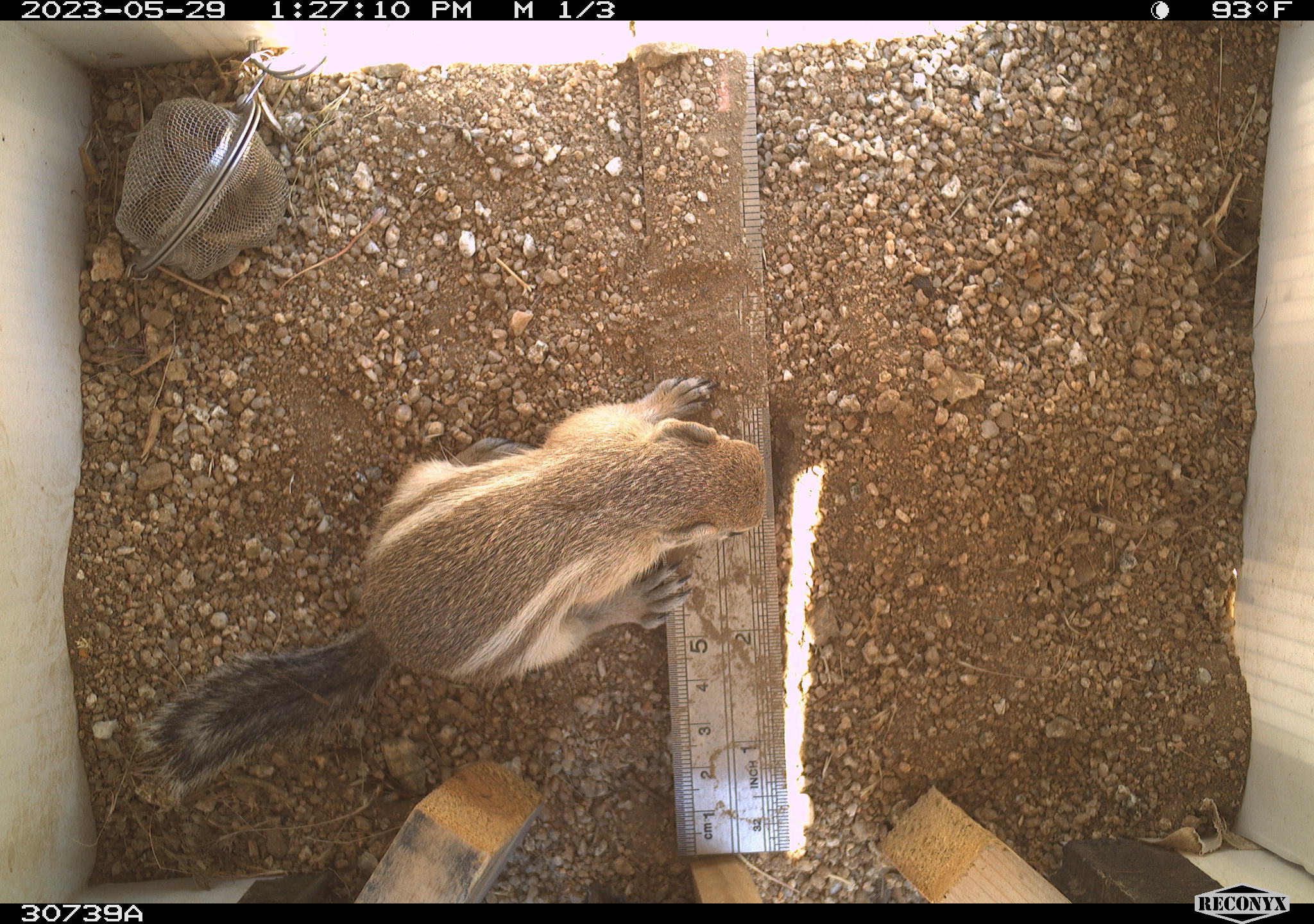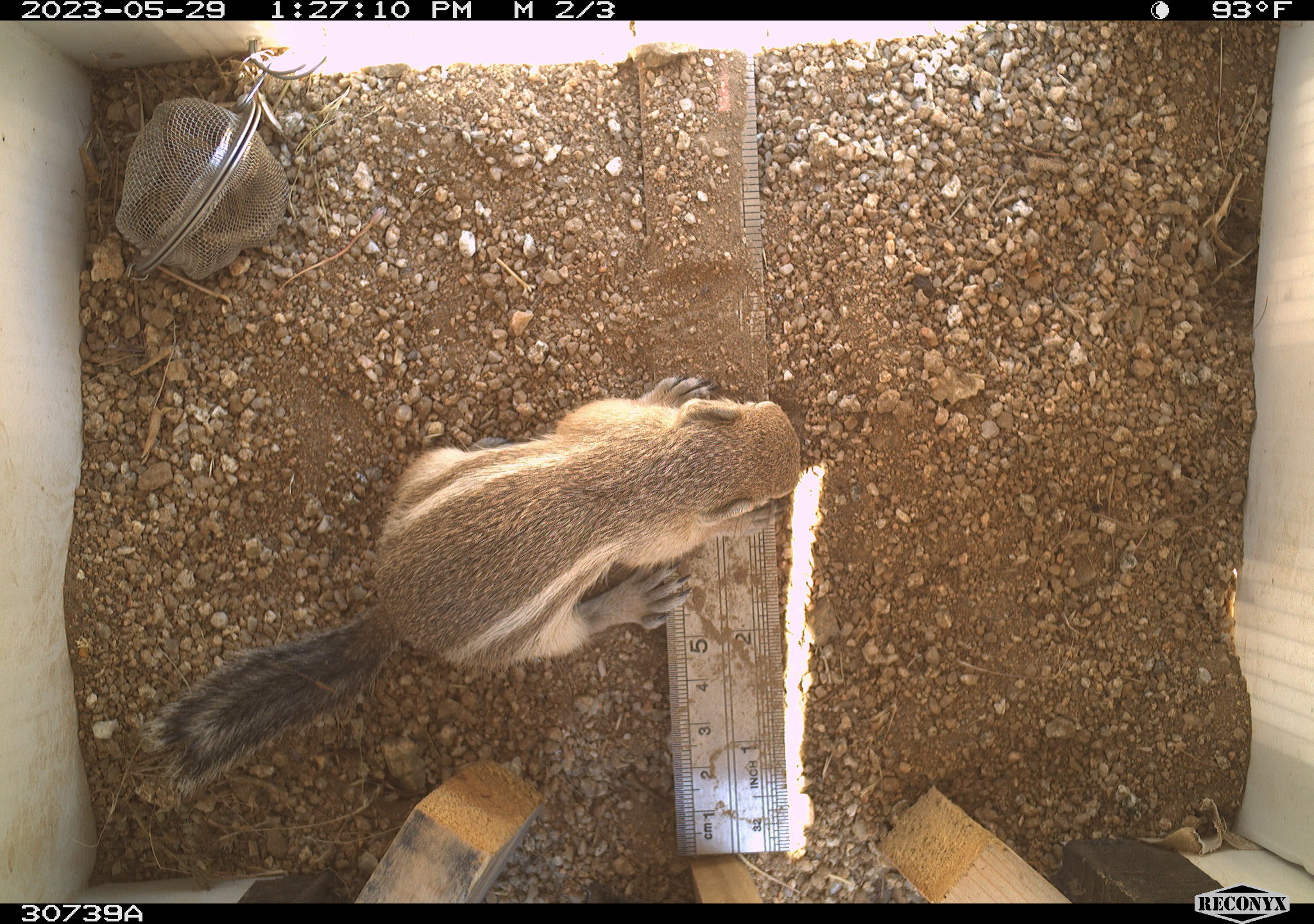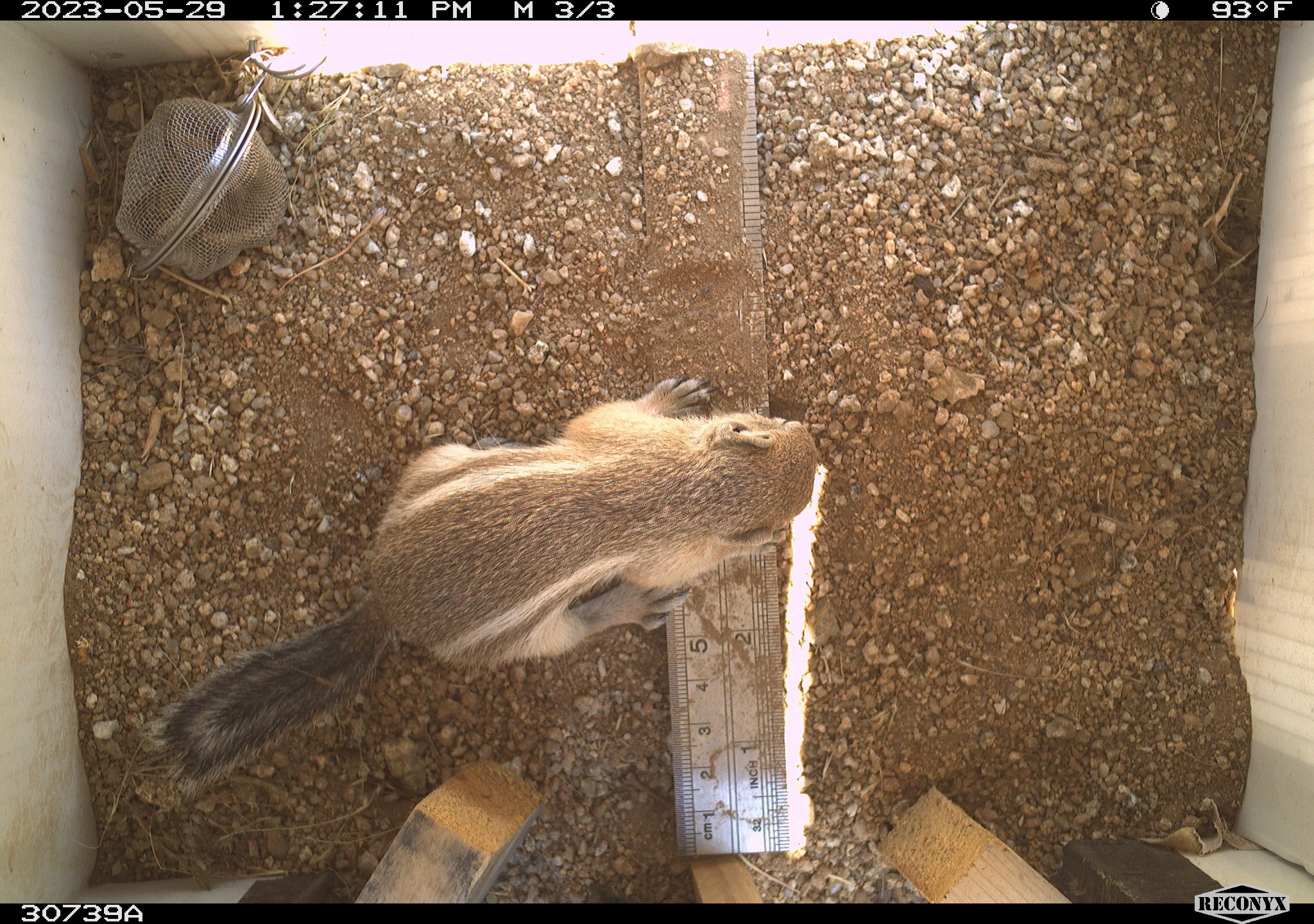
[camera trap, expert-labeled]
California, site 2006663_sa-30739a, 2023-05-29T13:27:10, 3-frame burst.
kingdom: Animalia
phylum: Chordata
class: Mammalia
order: Rodentia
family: Sciuridae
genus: Ammospermophilus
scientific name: Ammospermophilus leucurus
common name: white-tailed antelope squirrel